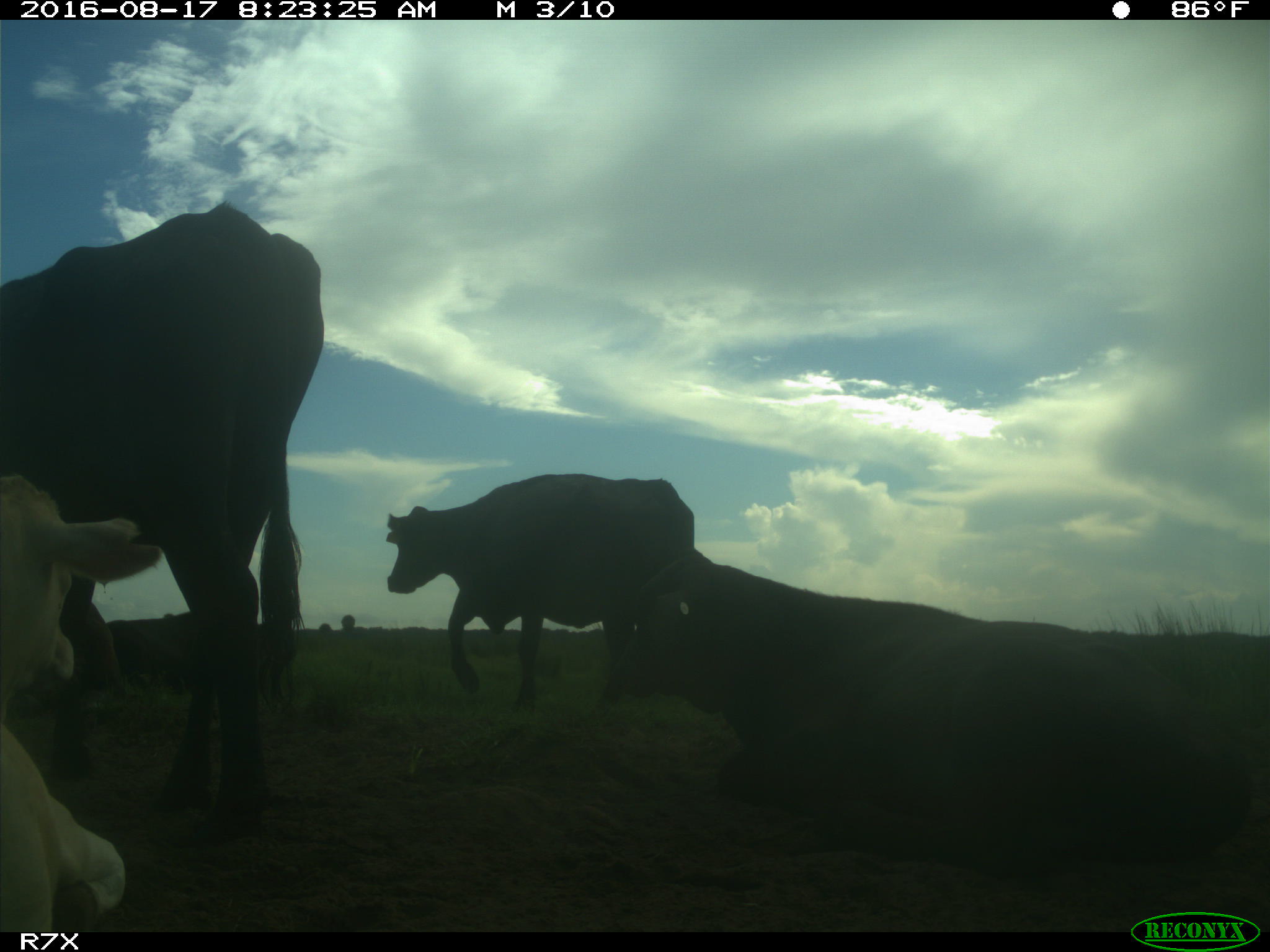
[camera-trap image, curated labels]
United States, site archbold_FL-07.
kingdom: Animalia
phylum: Chordata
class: Mammalia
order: Artiodactyla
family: Bovidae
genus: Bos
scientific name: Bos taurus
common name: domestic cow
Bos taurus (domestic cow).